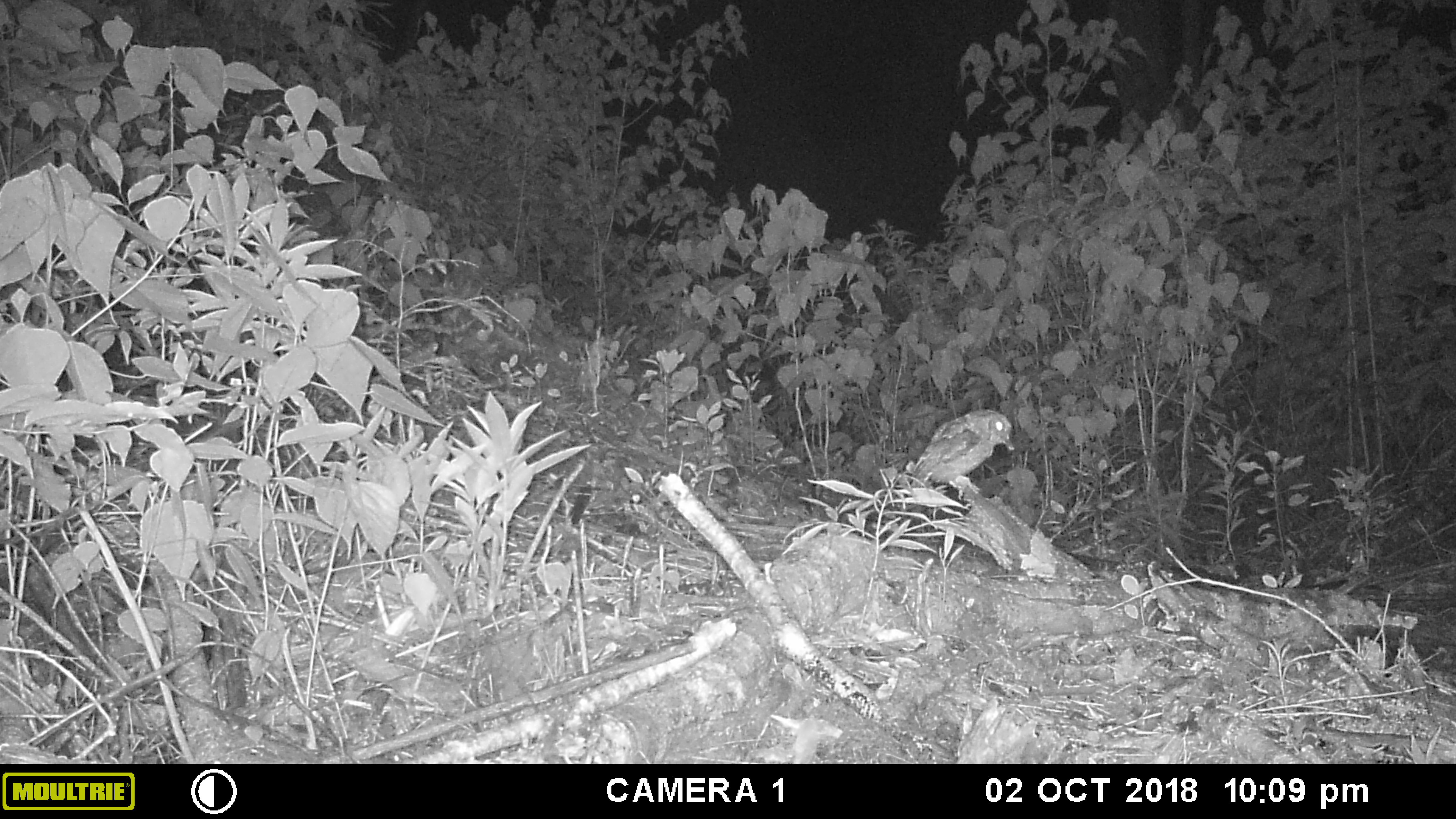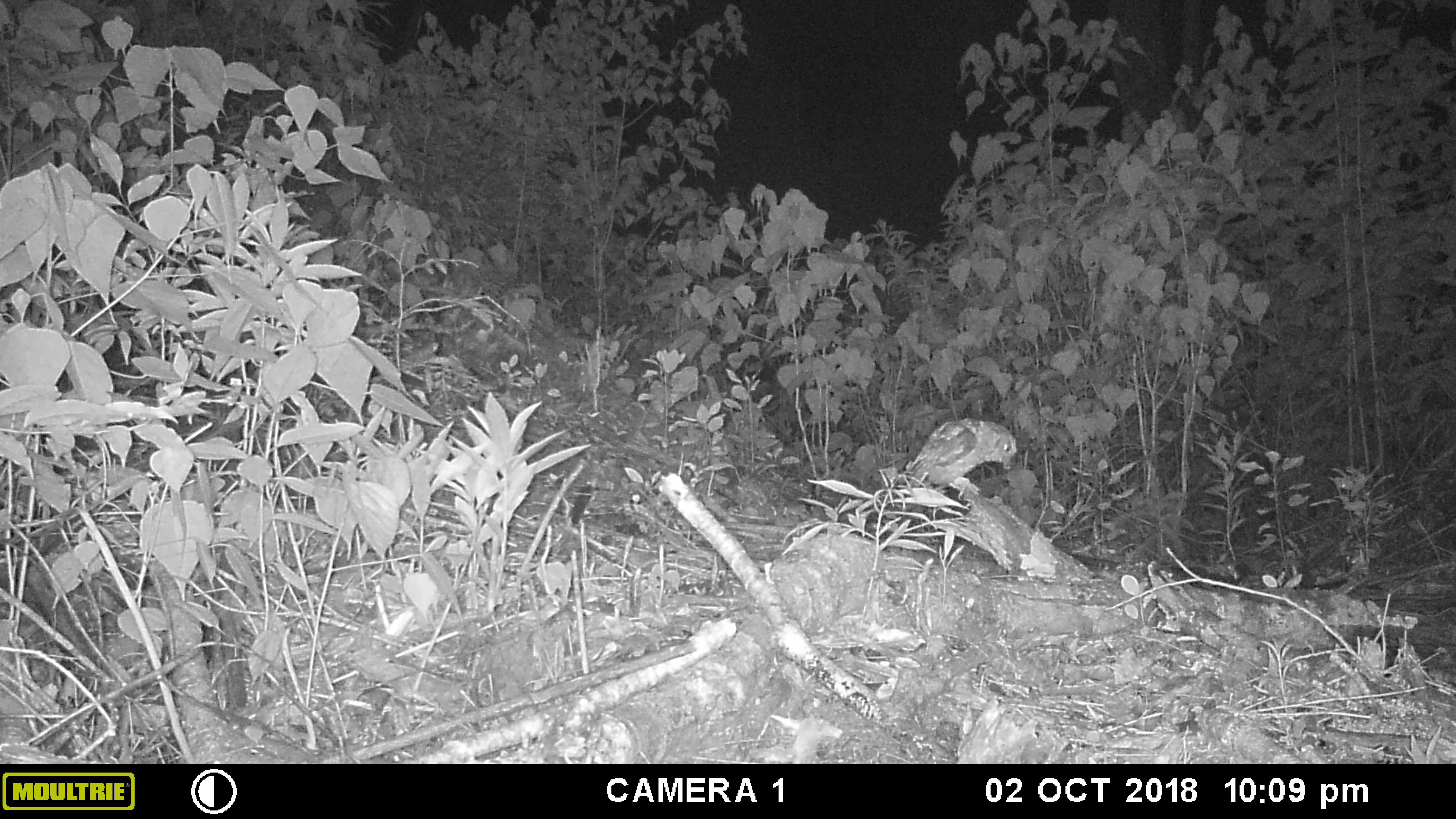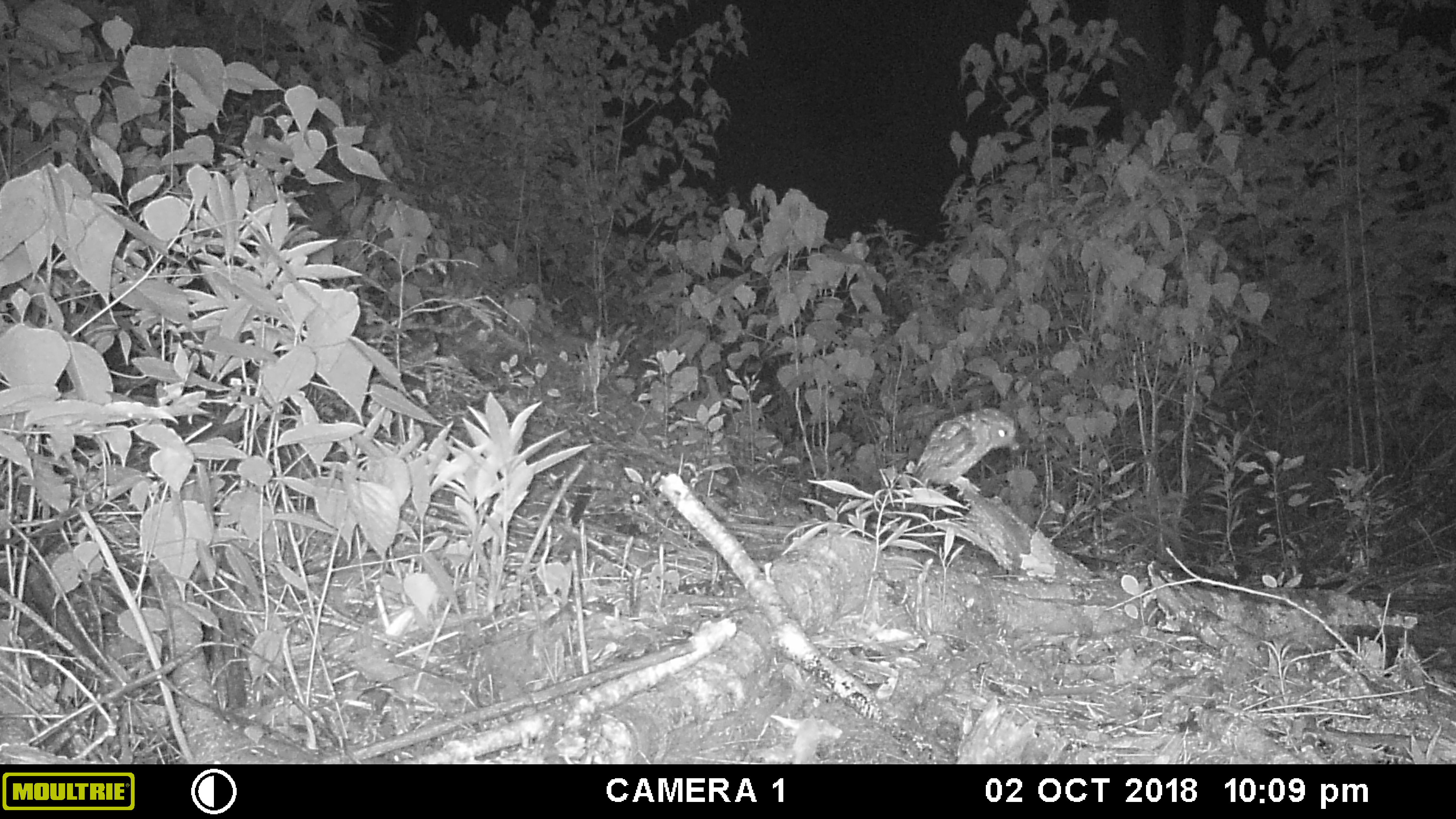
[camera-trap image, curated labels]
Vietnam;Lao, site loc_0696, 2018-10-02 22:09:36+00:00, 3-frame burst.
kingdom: Animalia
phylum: Chordata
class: Aves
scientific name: Aves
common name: bird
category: unidentified bird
Unidentified bird (bird) (Aves). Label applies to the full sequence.